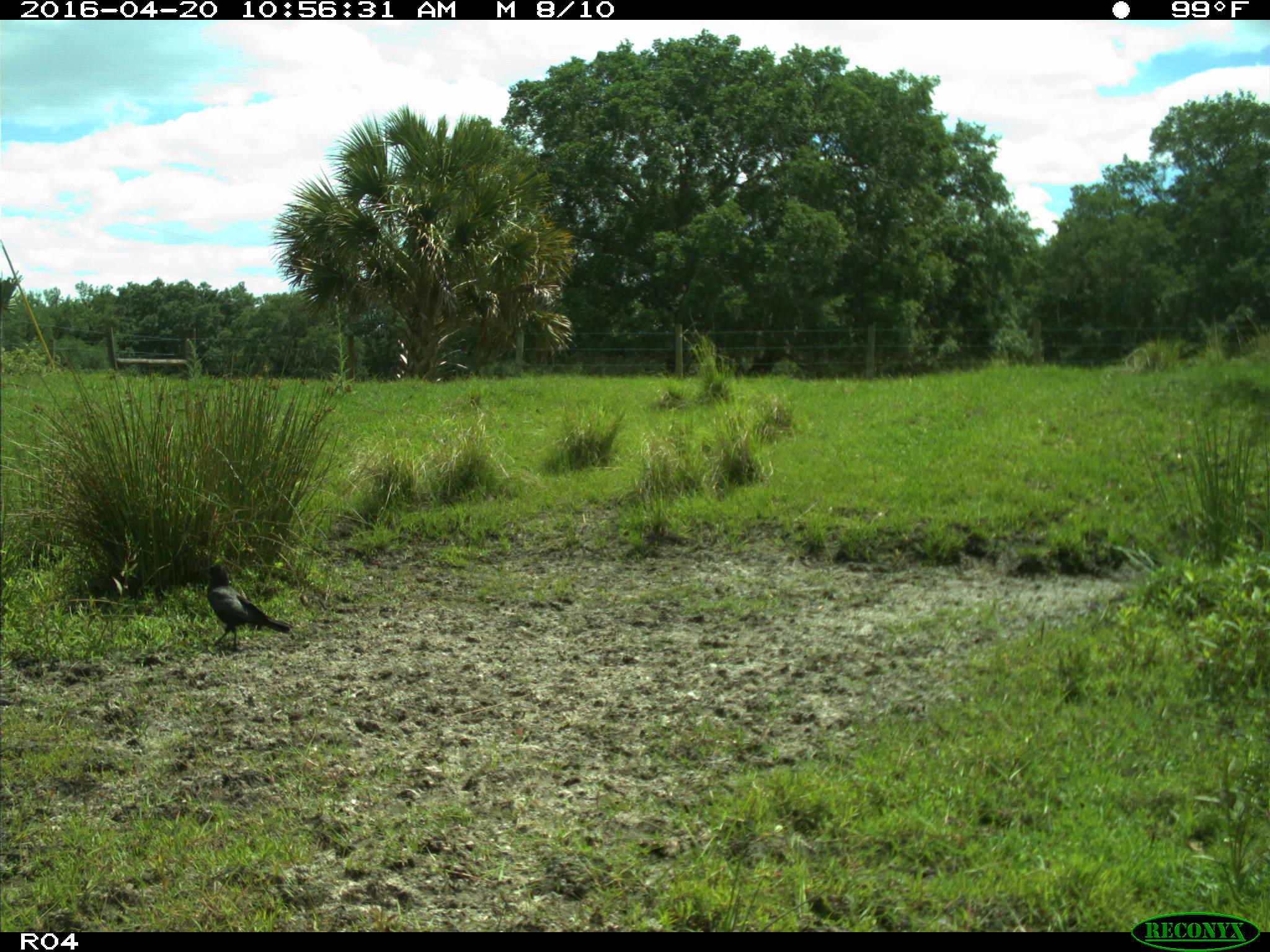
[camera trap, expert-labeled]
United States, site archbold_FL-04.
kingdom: Animalia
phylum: Chordata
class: Aves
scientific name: Aves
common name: birds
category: unidentified bird